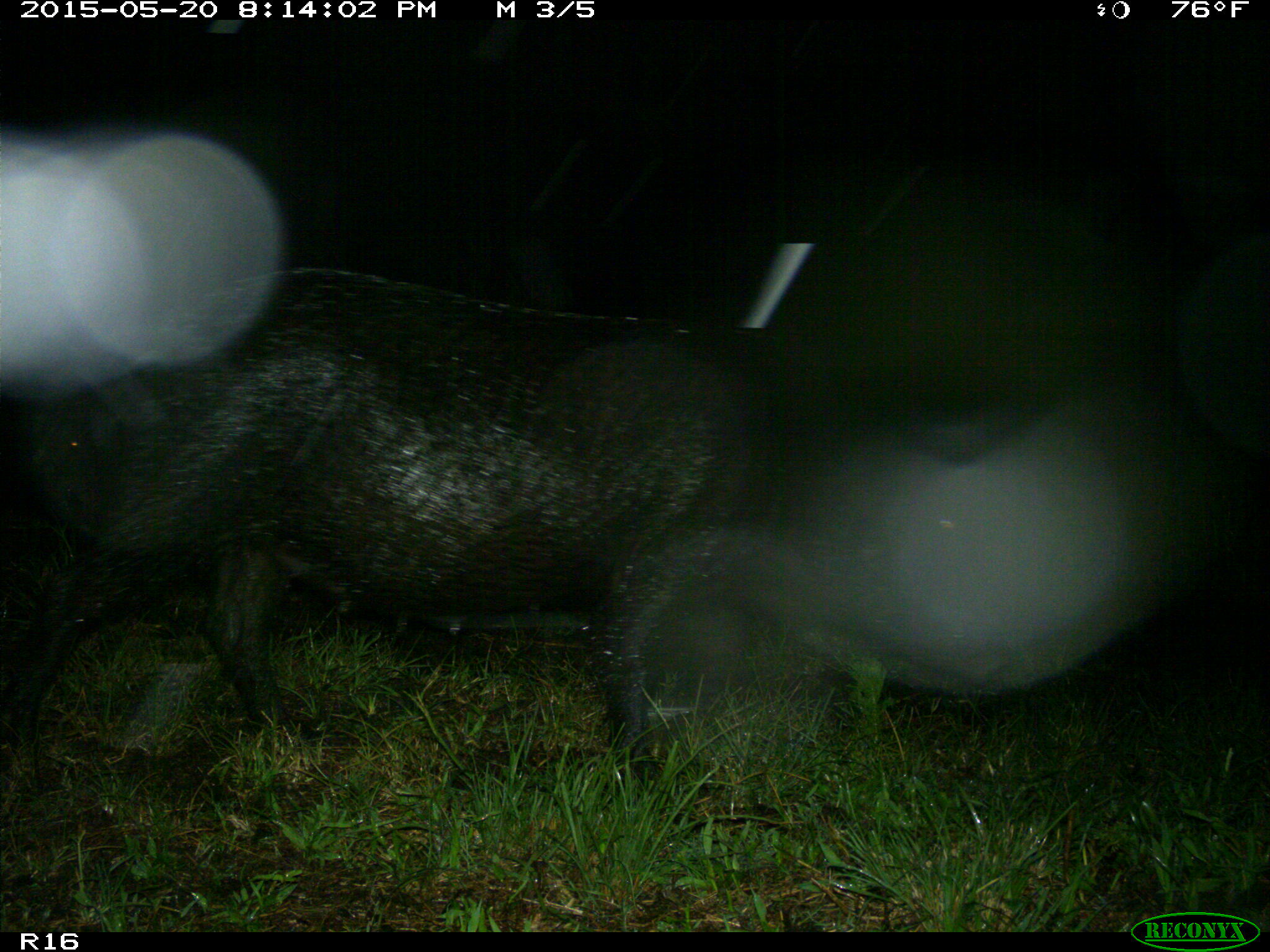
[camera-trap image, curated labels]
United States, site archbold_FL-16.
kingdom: Animalia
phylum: Chordata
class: Mammalia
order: Artiodactyla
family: Suidae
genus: Sus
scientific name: Sus scrofa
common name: wild boar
Sus scrofa (wild boar).